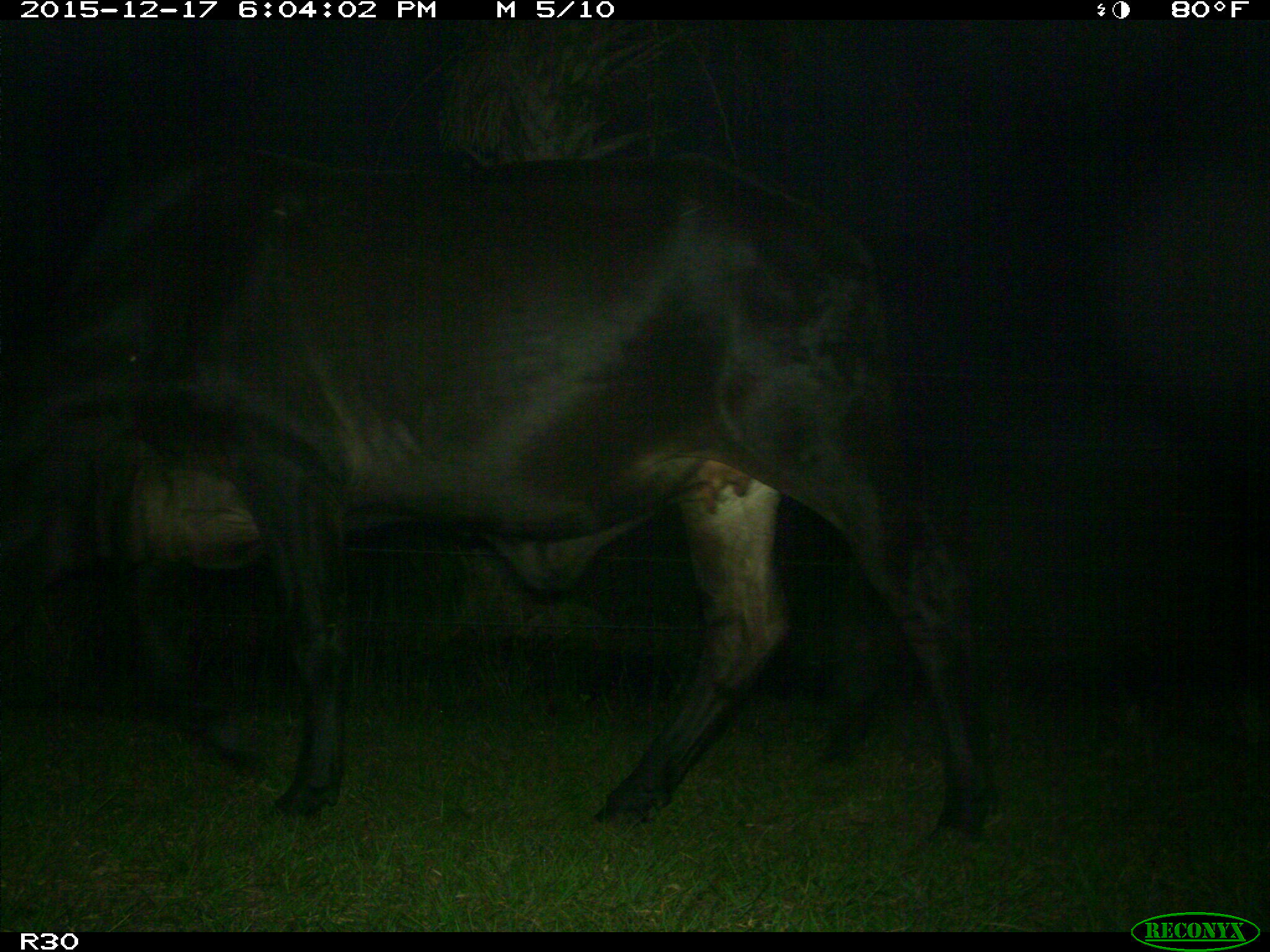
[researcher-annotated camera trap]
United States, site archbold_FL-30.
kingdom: Animalia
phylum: Chordata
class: Mammalia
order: Artiodactyla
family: Bovidae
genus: Bos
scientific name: Bos taurus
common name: domestic cow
Bos taurus (domestic cow).